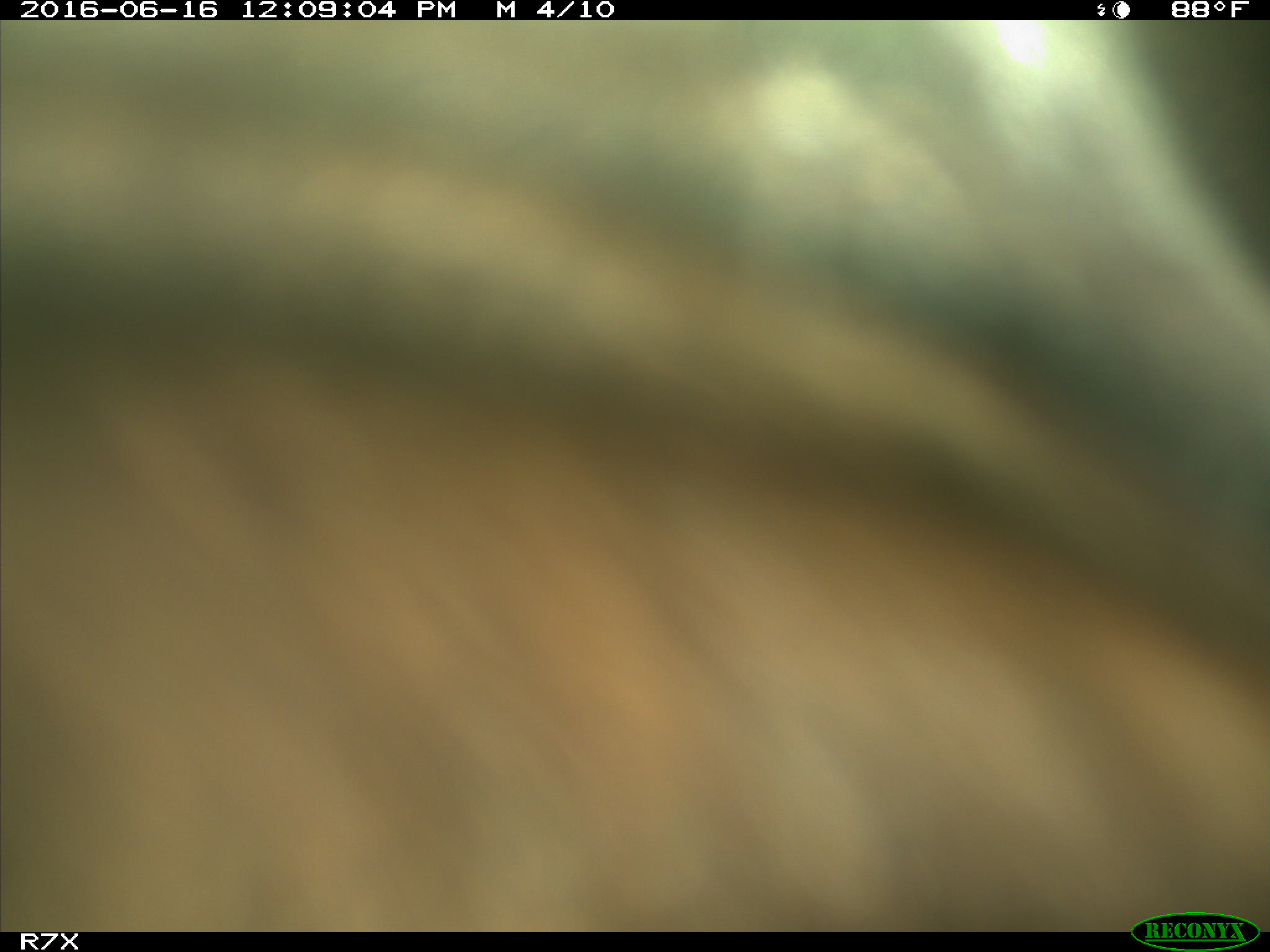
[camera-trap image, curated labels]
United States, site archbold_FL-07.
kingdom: Animalia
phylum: Chordata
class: Mammalia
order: Artiodactyla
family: Bovidae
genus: Bos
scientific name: Bos taurus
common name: domestic cow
Bos taurus (domestic cow).